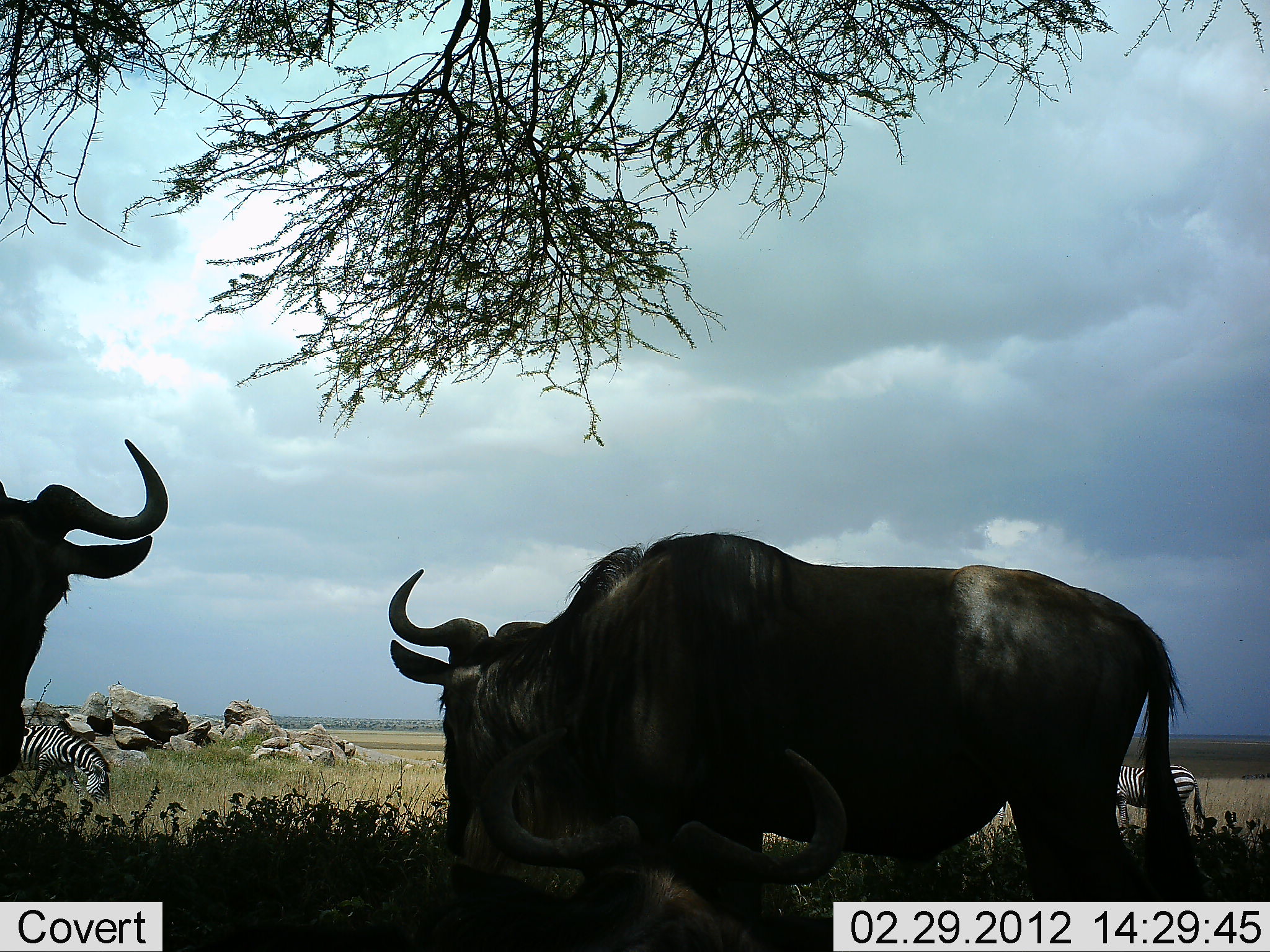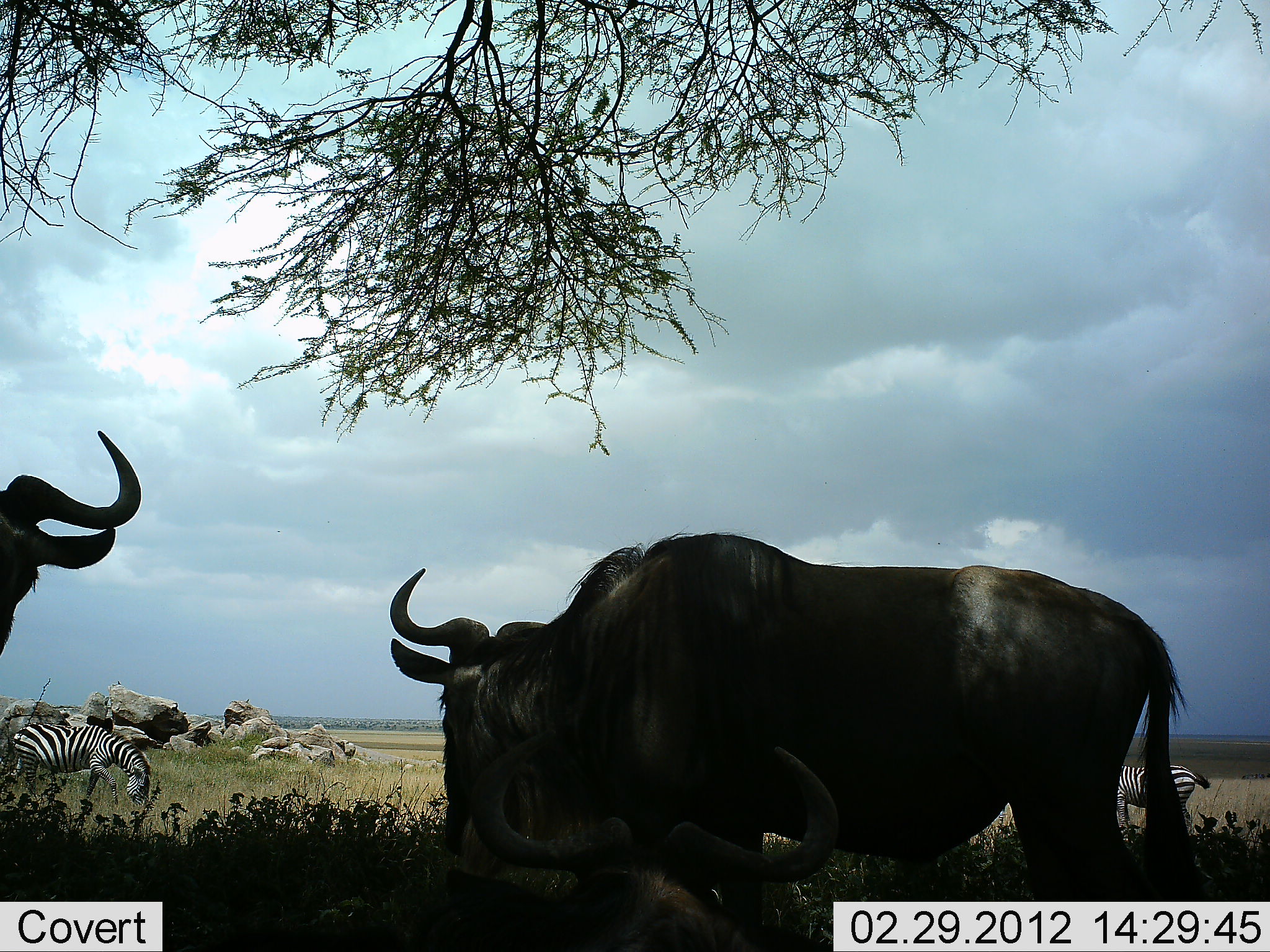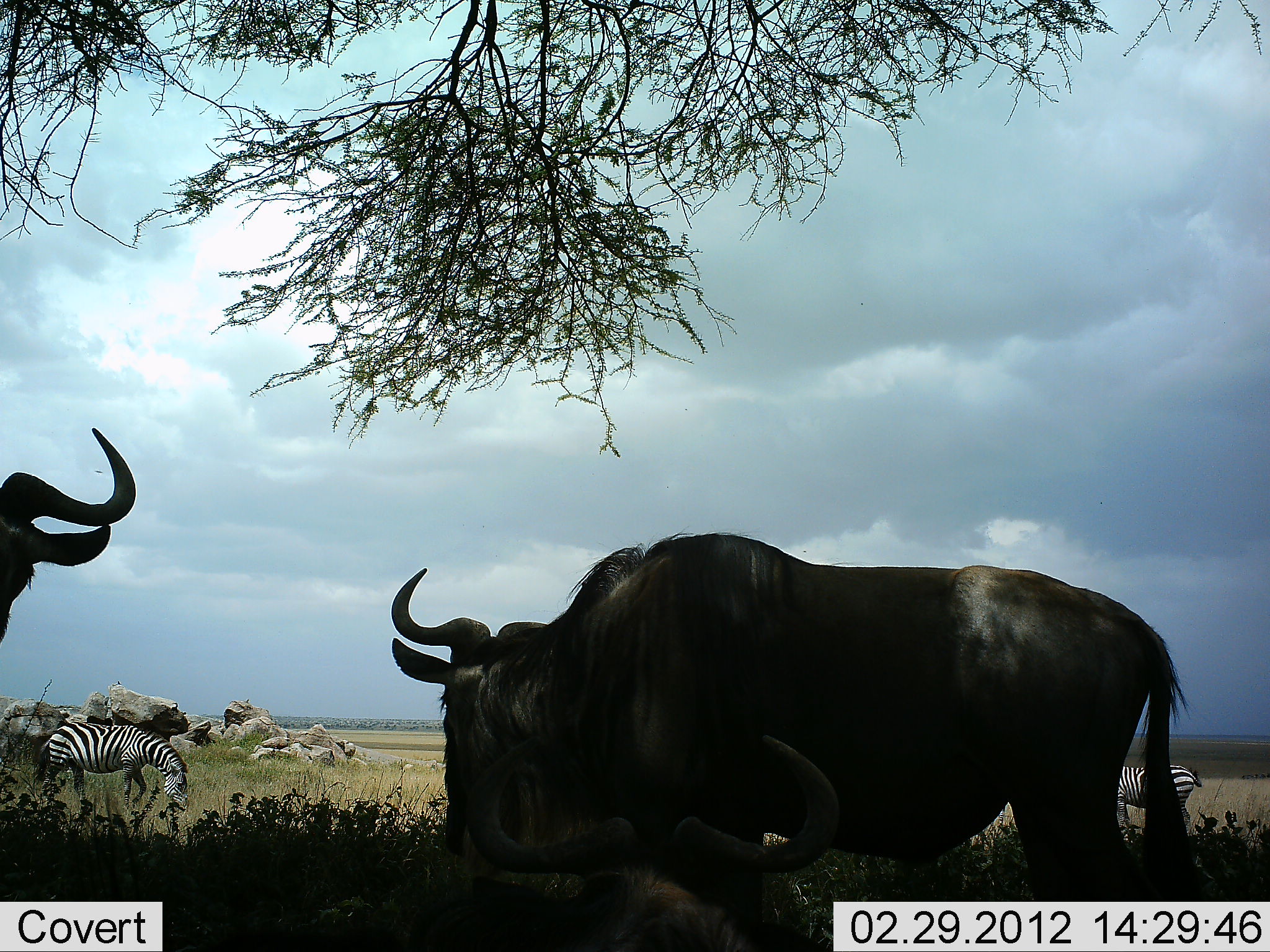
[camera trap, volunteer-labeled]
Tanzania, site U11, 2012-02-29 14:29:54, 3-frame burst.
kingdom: Animalia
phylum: Chordata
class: Mammalia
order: Artiodactyla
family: Bovidae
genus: Connochaetes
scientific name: Connochaetes taurinus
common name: blue wildebeest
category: wildebeest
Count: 3.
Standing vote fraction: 87%.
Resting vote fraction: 80%.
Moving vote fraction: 7%.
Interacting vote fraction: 0%.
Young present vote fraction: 0%.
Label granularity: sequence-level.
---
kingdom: Animalia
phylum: Chordata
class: Mammalia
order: Perissodactyla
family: Equidae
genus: Equus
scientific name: Equus quagga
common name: plains zebra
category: zebra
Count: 2.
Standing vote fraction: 43%.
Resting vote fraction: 0%.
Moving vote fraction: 21%.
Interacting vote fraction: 0%.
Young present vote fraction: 0%.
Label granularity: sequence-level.